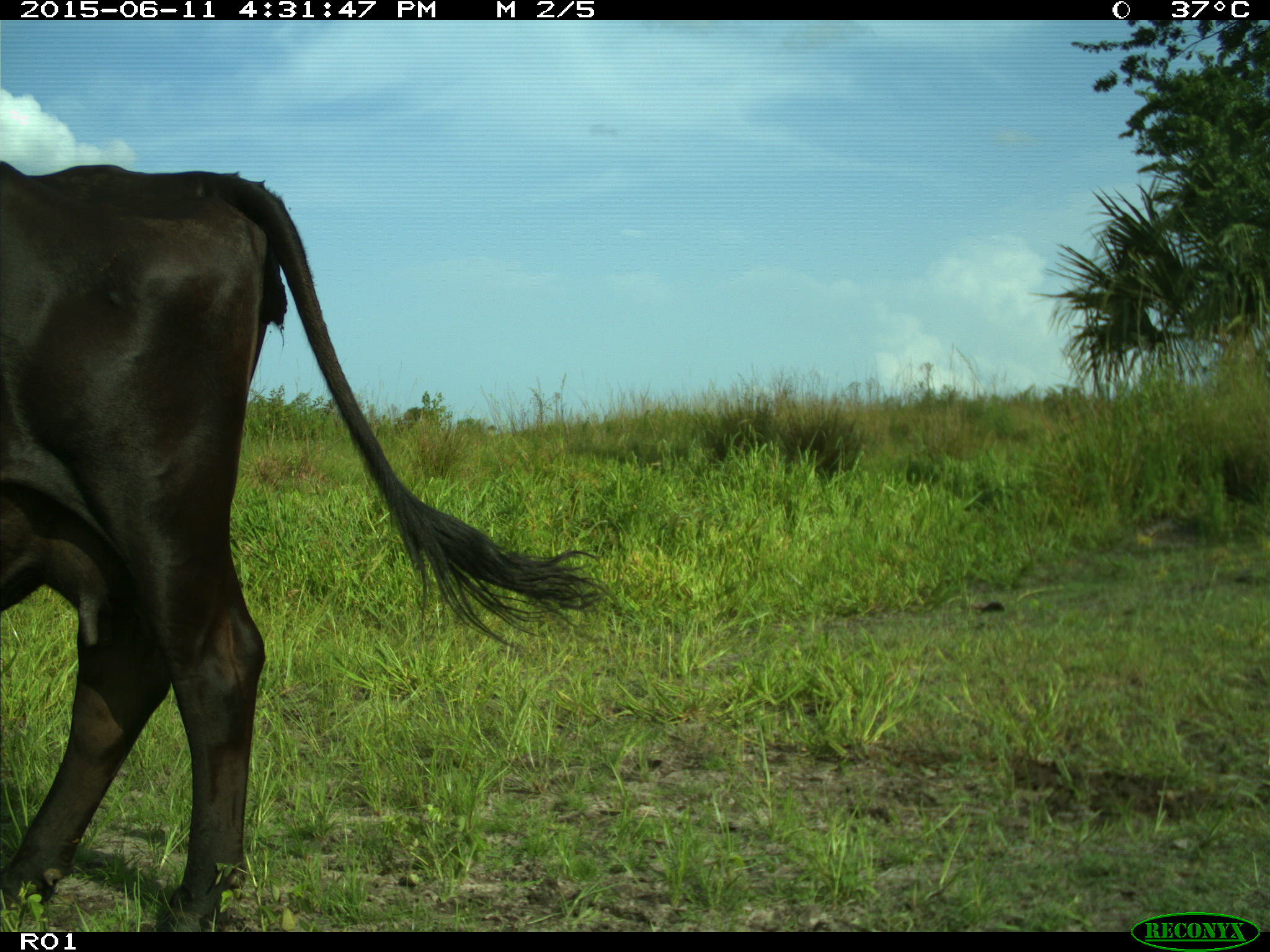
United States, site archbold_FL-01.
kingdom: Animalia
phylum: Chordata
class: Mammalia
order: Artiodactyla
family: Bovidae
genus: Bos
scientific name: Bos taurus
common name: domestic cow